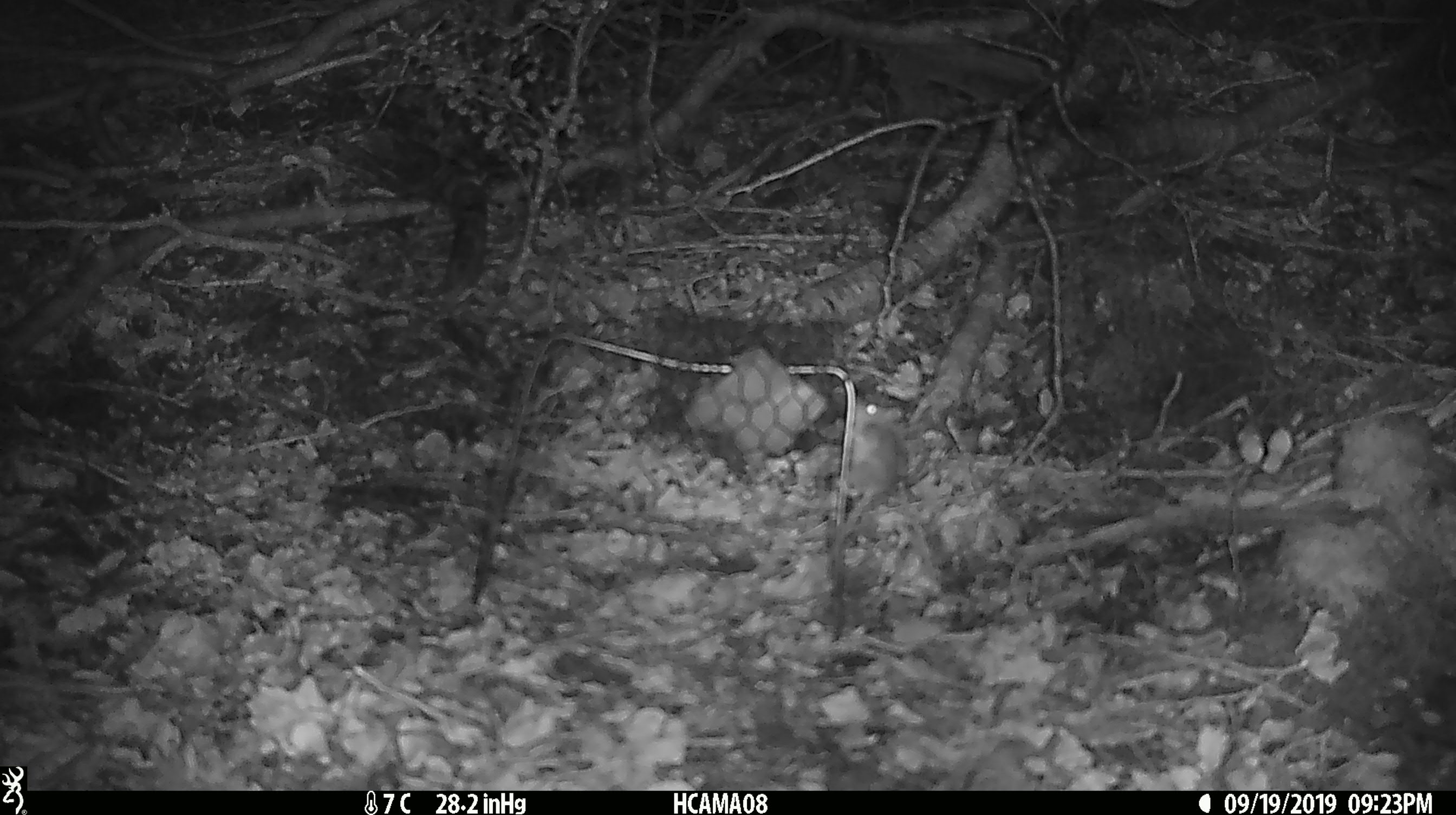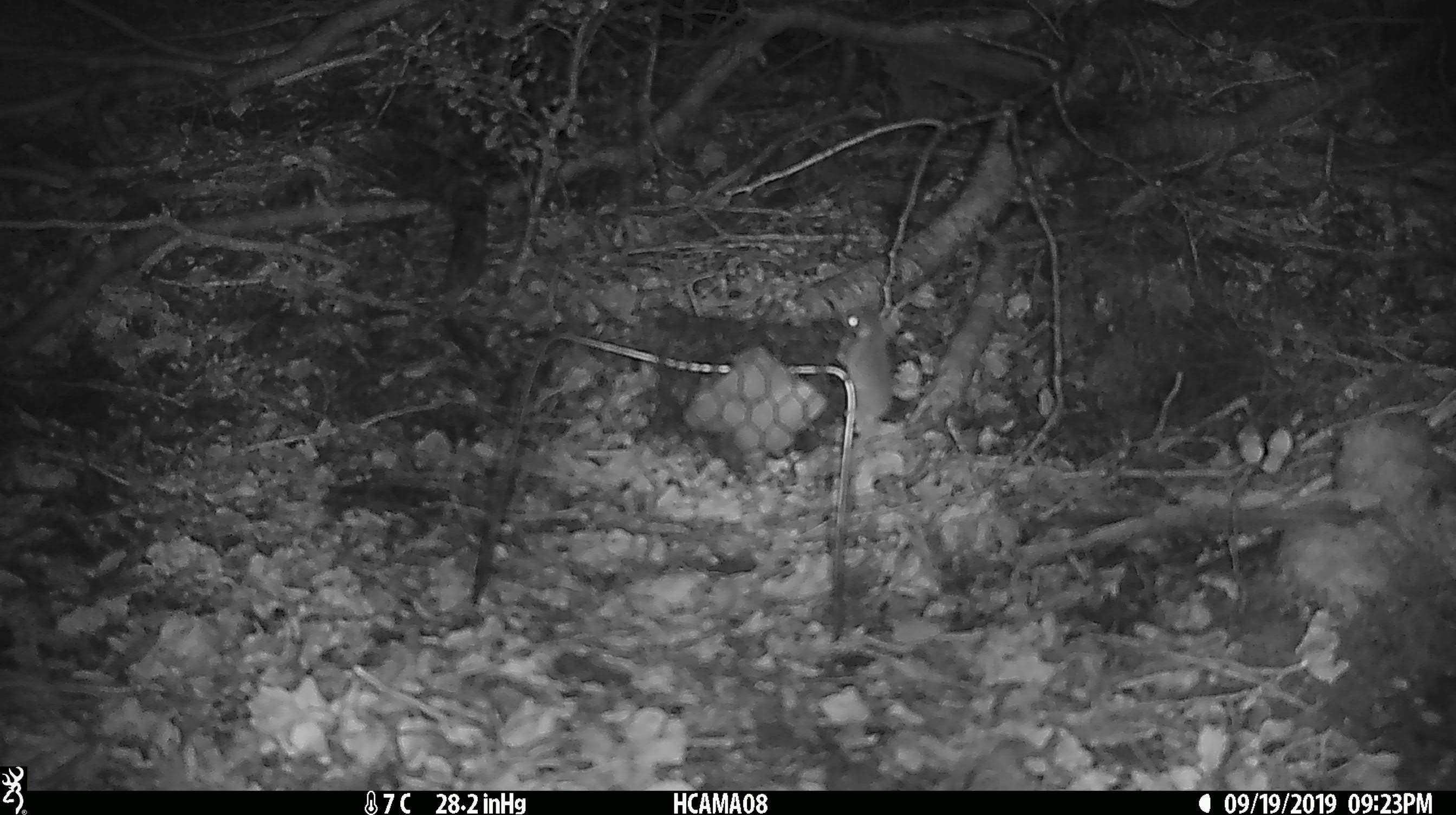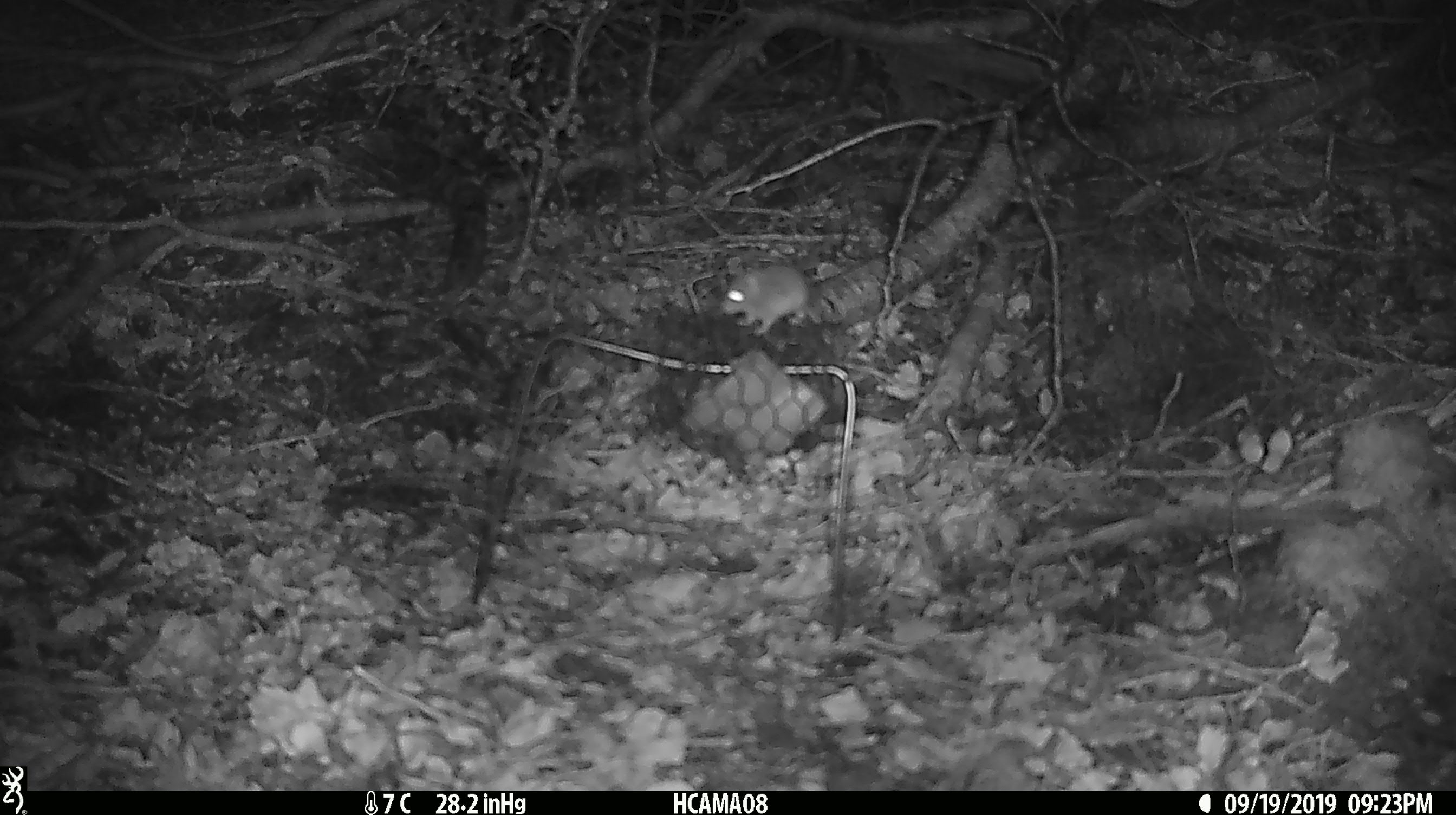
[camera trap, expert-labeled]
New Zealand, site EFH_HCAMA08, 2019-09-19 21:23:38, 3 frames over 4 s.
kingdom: Animalia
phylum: Chordata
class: Mammalia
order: Rodentia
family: Muridae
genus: Mus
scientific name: Mus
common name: mouse